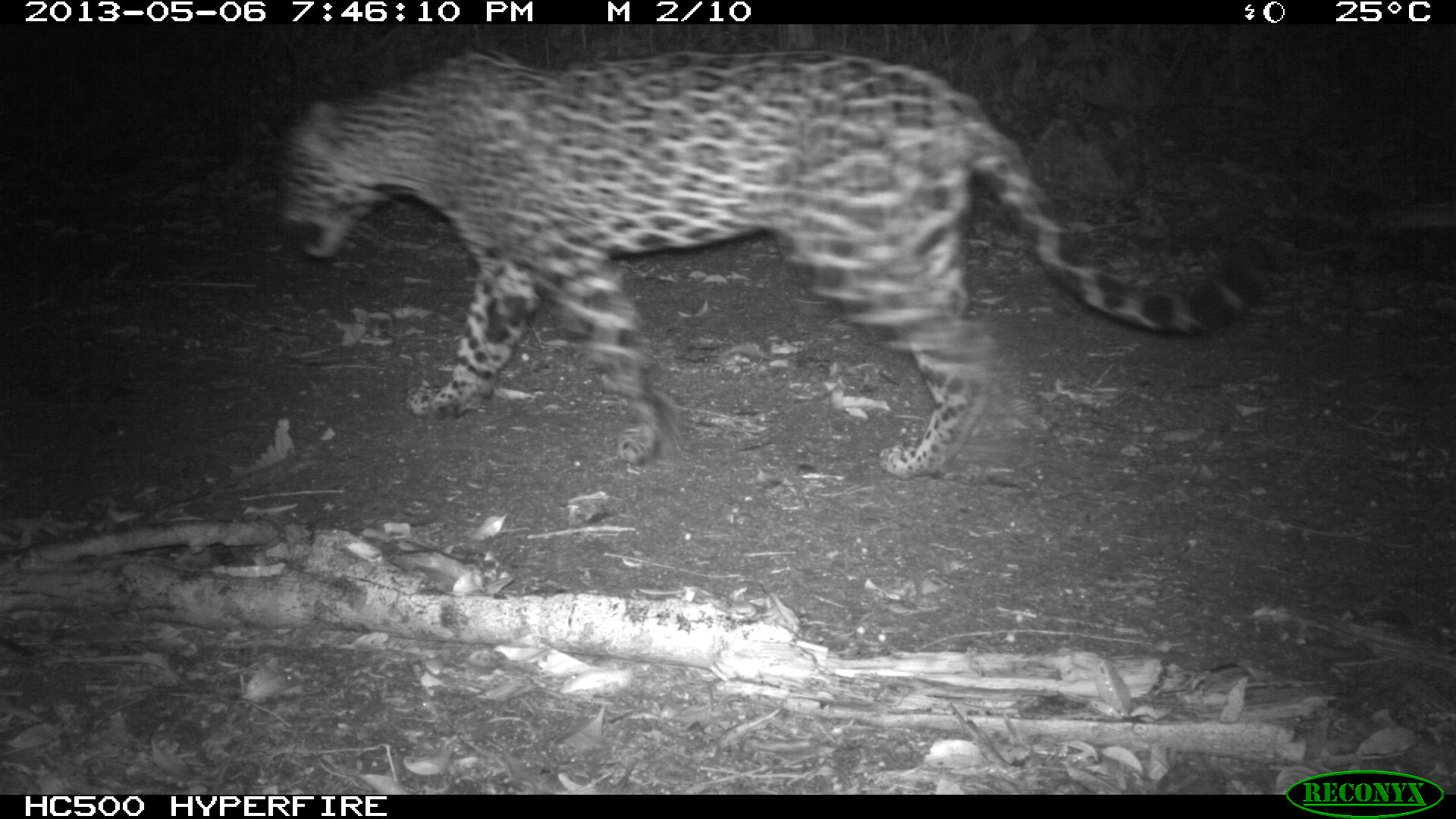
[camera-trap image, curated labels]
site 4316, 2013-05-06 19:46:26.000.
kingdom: Animalia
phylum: Chordata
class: Mammalia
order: Carnivora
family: Felidae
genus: Panthera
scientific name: Panthera onca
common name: jaguar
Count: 1.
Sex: female.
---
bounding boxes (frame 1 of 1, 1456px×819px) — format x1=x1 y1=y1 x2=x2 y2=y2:
panthera onca: x1=278 y1=43 x2=1272 y2=475